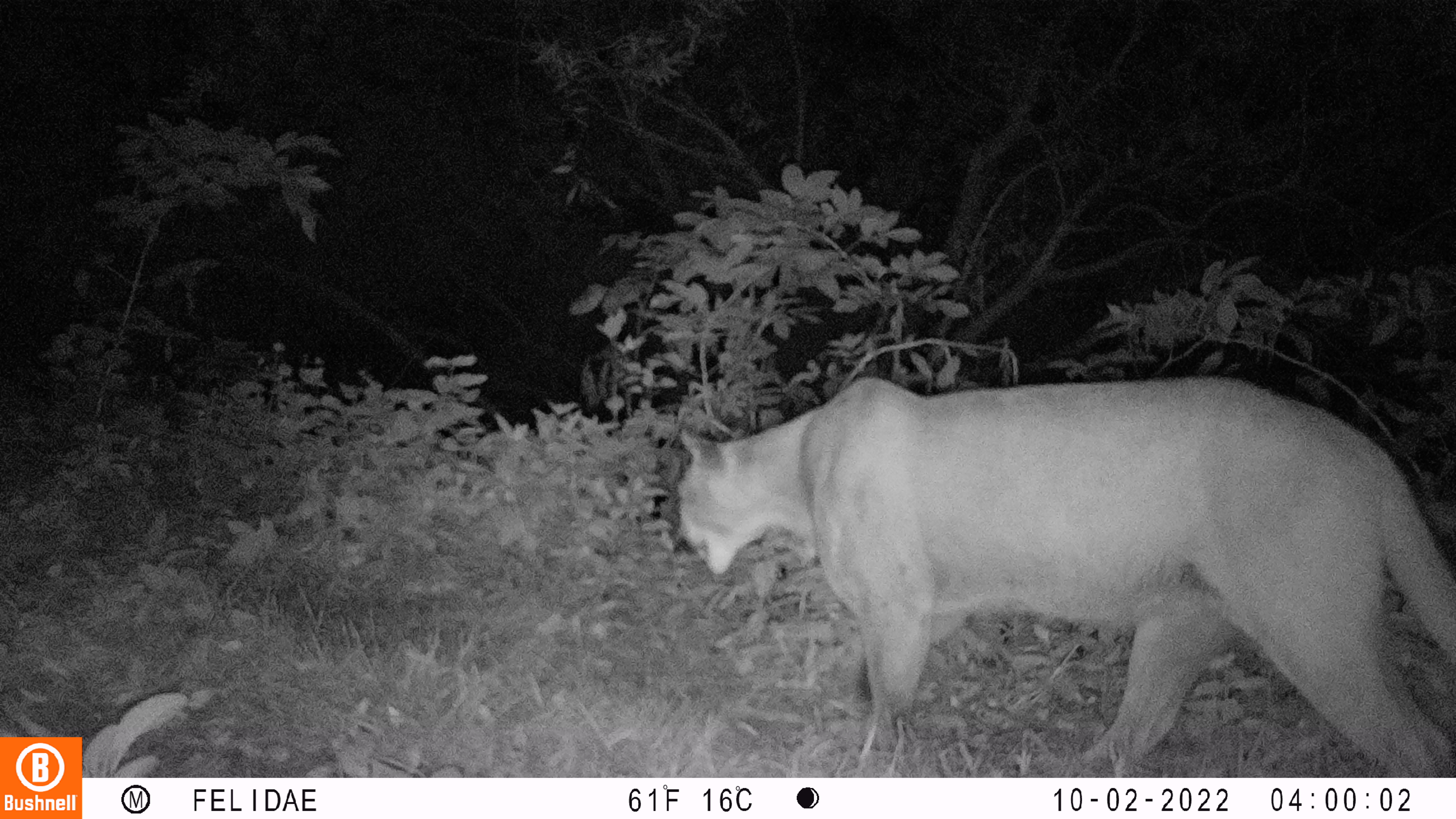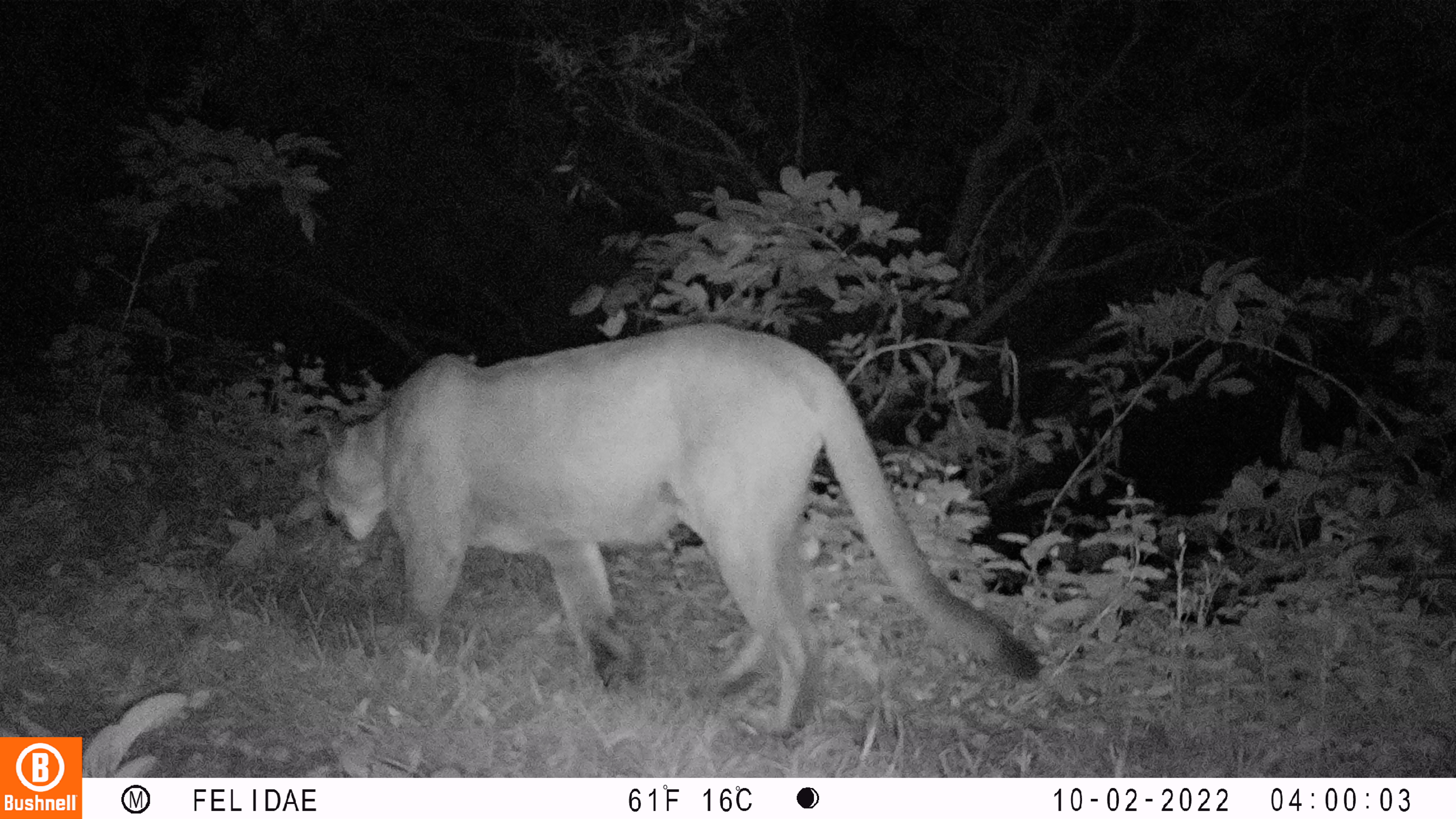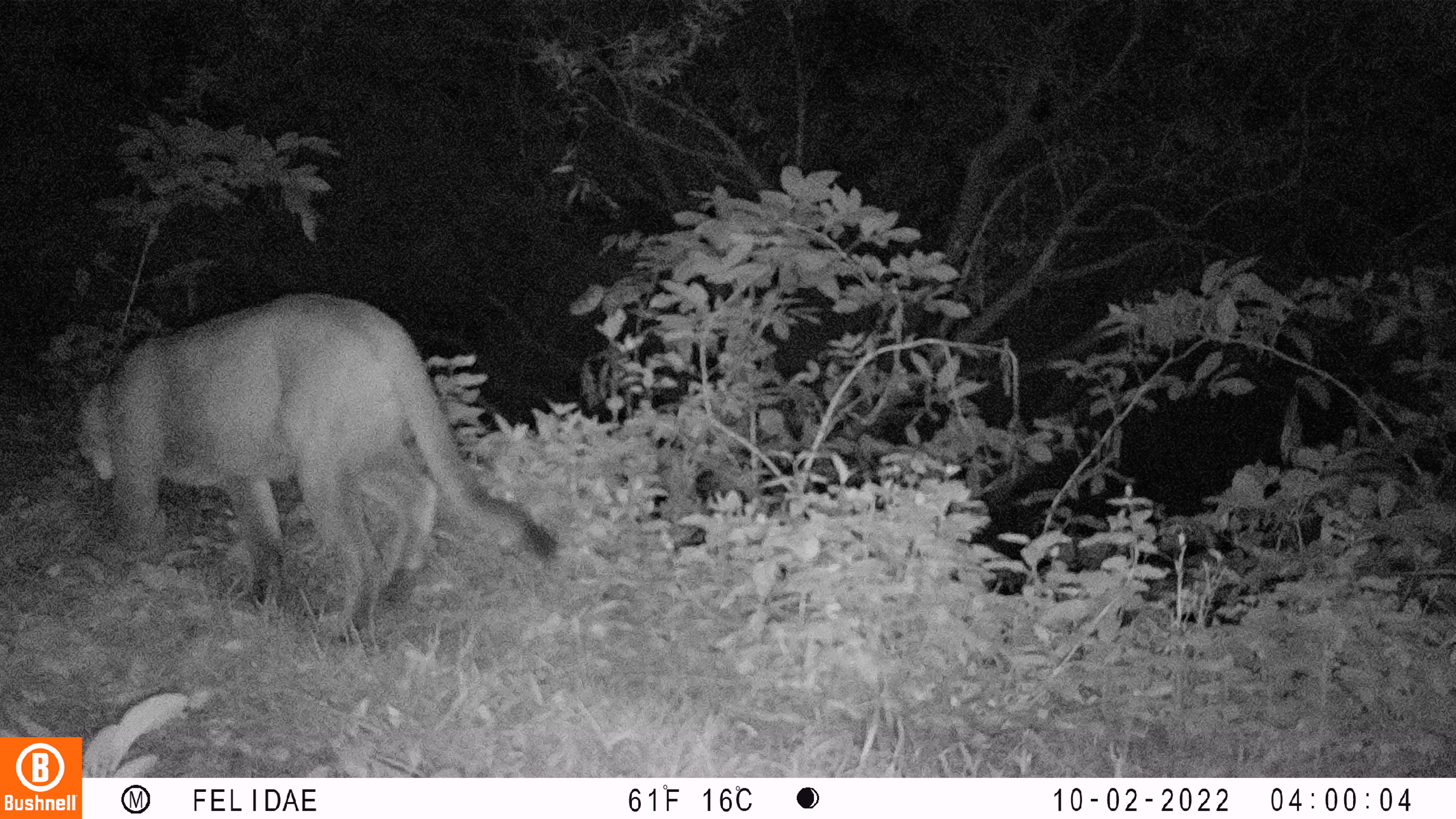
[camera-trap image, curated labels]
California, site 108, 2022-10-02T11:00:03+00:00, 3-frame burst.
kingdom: Animalia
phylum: Chordata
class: Mammalia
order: Carnivora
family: Felidae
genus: Puma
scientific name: Puma concolor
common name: puma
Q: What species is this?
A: Puma (Puma concolor).